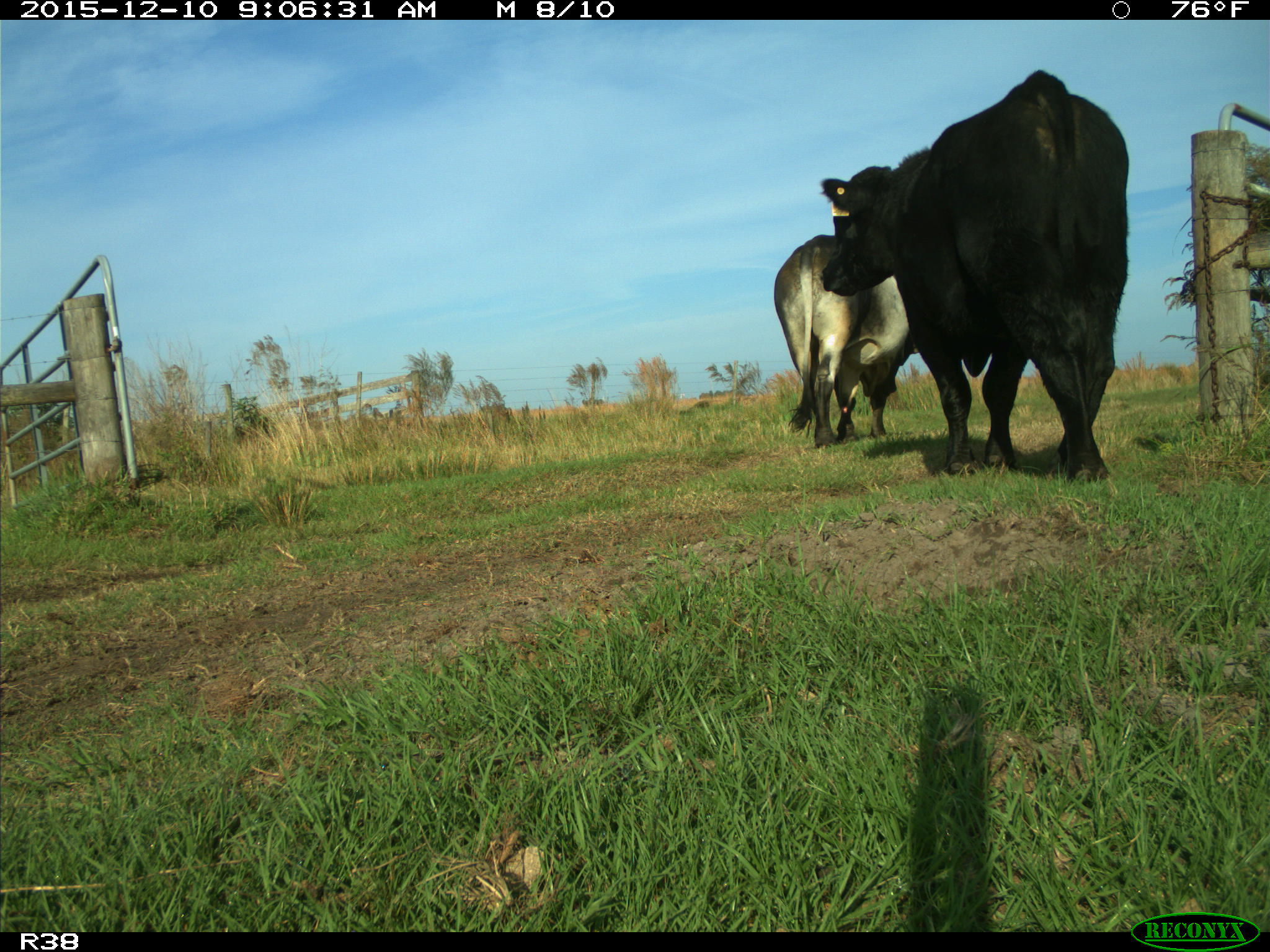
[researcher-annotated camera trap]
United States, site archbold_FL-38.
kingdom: Animalia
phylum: Chordata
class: Mammalia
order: Artiodactyla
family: Bovidae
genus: Bos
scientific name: Bos taurus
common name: domestic cow